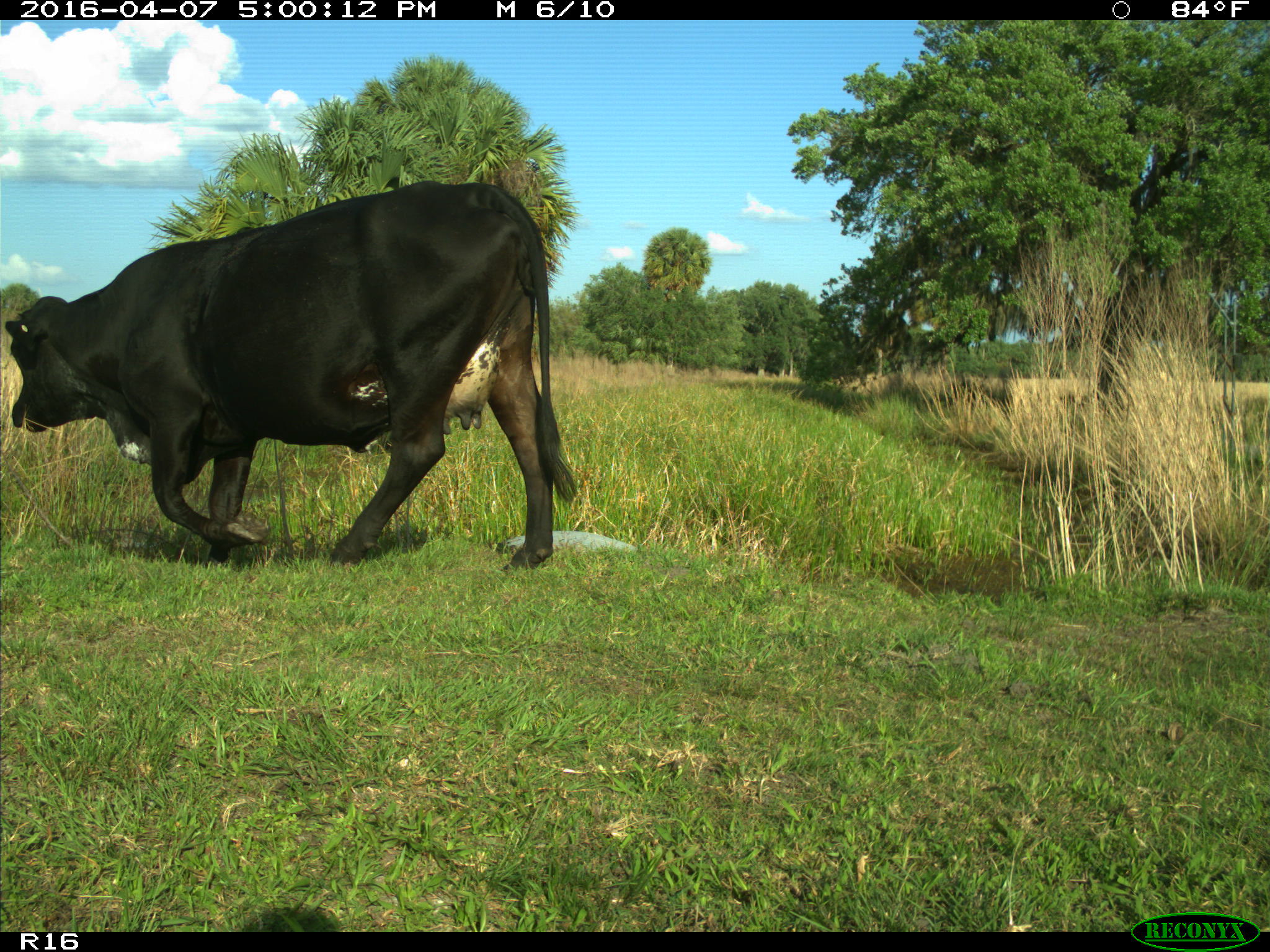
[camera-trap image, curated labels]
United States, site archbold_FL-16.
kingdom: Animalia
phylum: Chordata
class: Mammalia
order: Artiodactyla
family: Bovidae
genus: Bos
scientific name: Bos taurus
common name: domestic cow